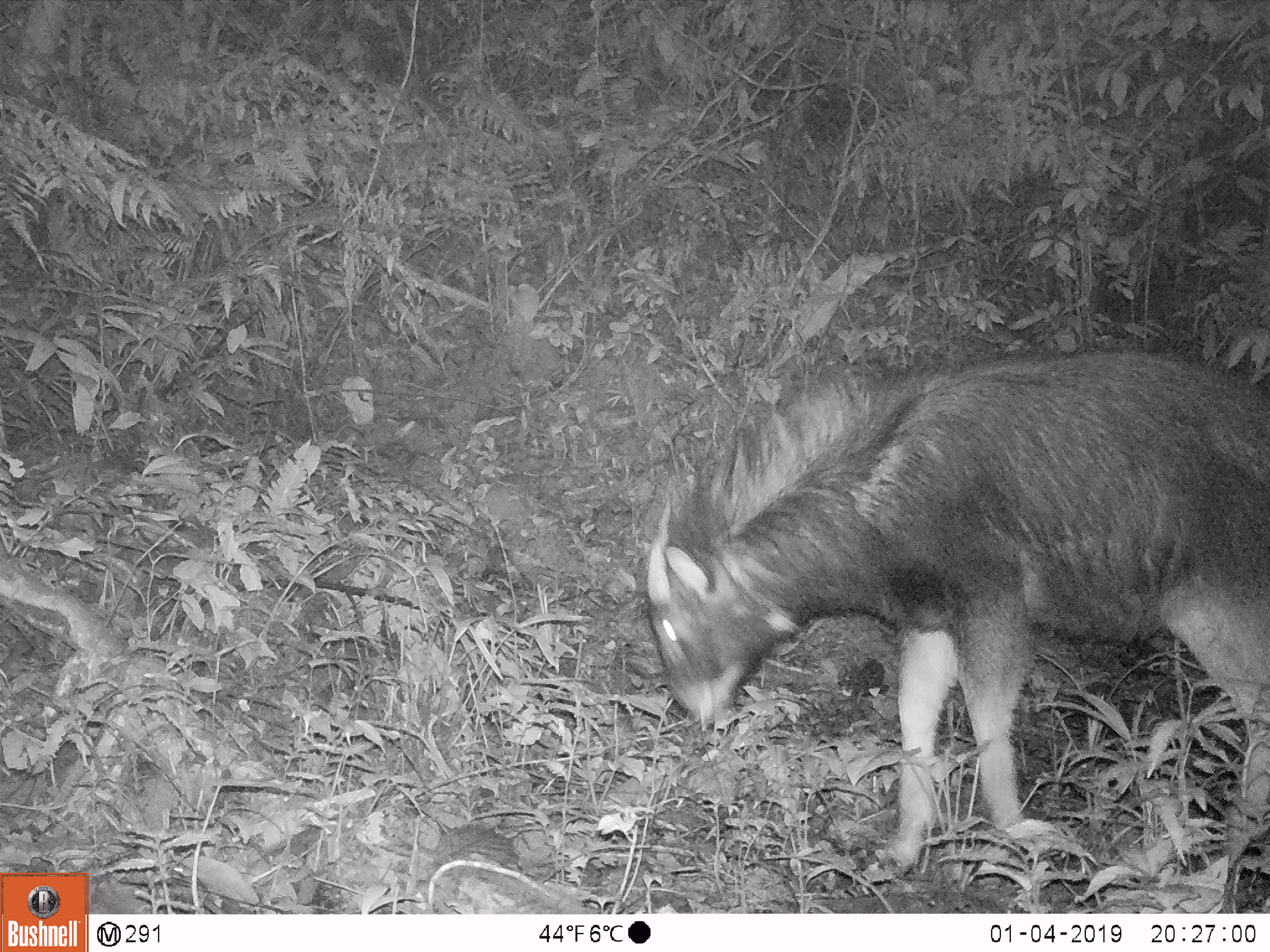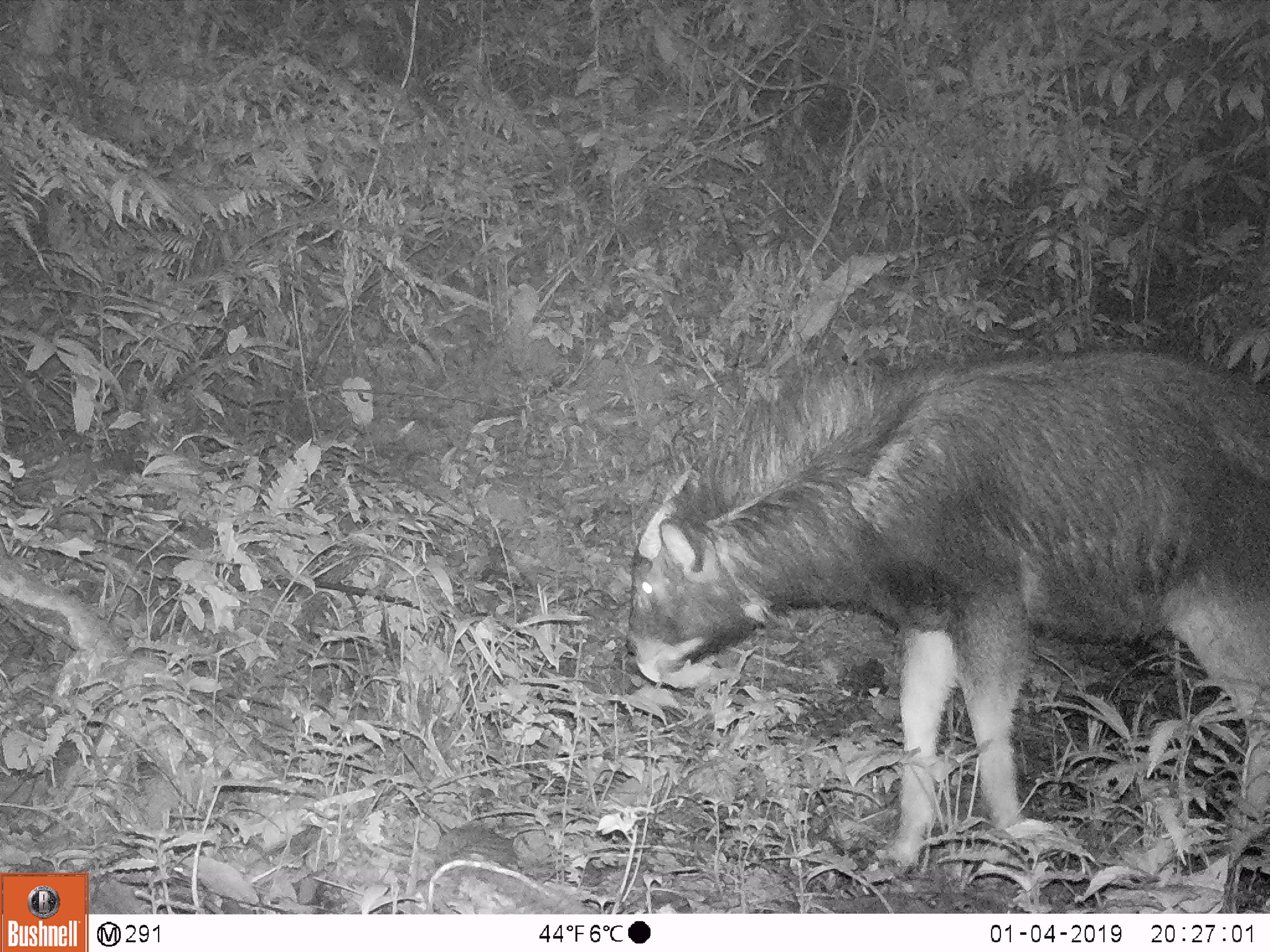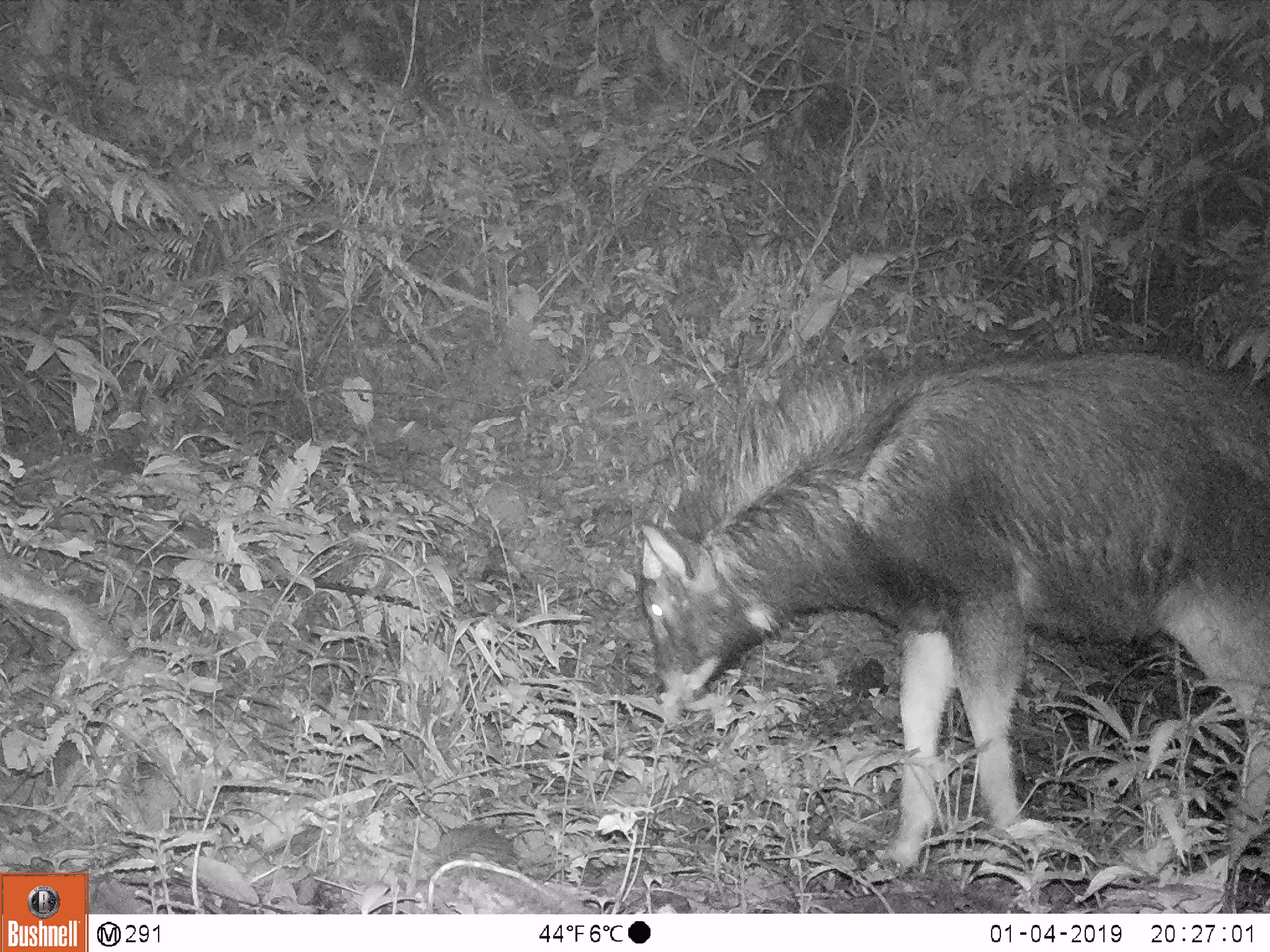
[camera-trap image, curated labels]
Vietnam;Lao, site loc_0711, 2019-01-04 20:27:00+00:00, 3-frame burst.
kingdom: Animalia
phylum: Chordata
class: Mammalia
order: Artiodactyla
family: Bovidae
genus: Capricornis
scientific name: Capricornis sumatraensis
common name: chinese serow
Chinese serow (Capricornis sumatraensis). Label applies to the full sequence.